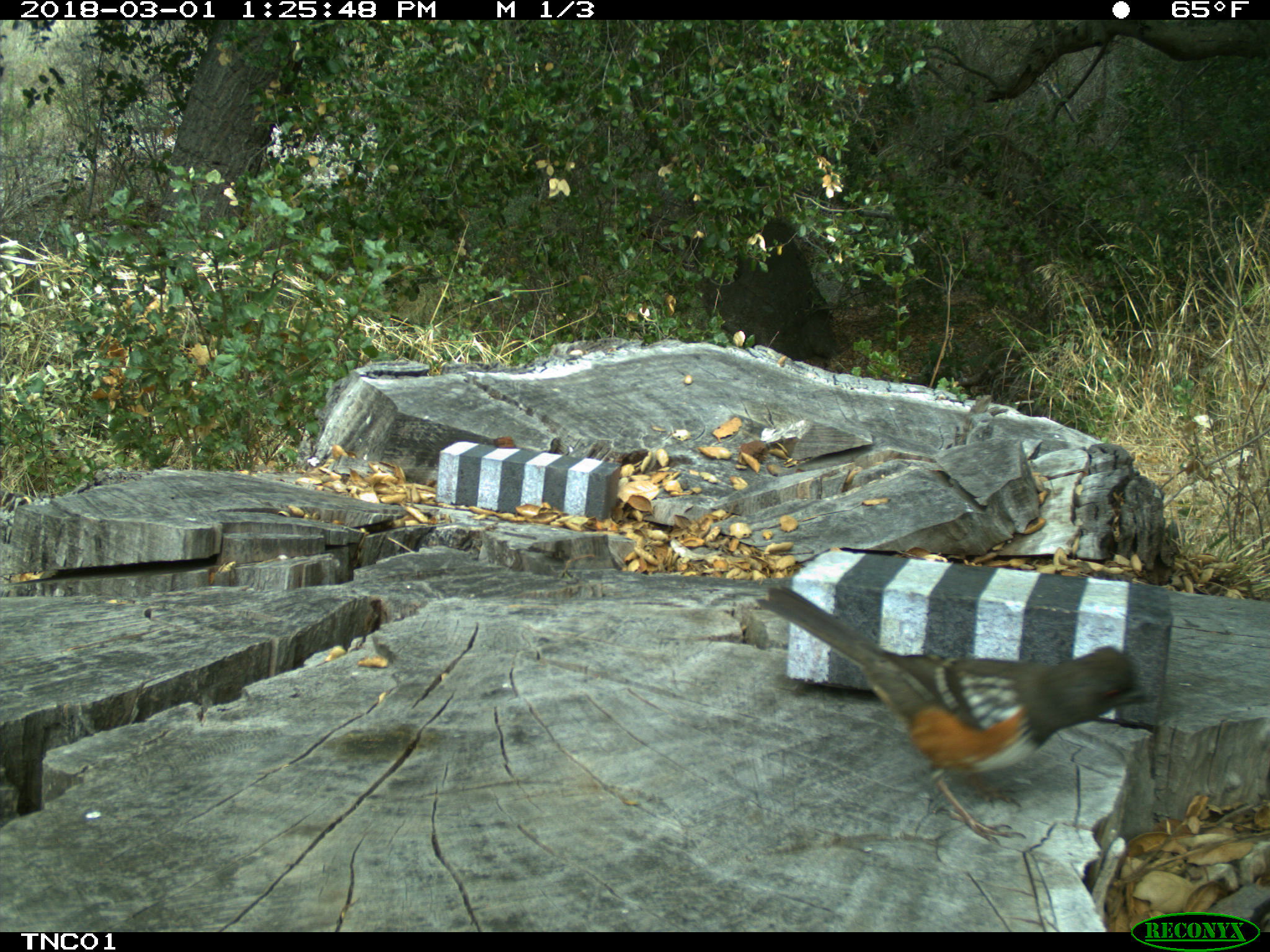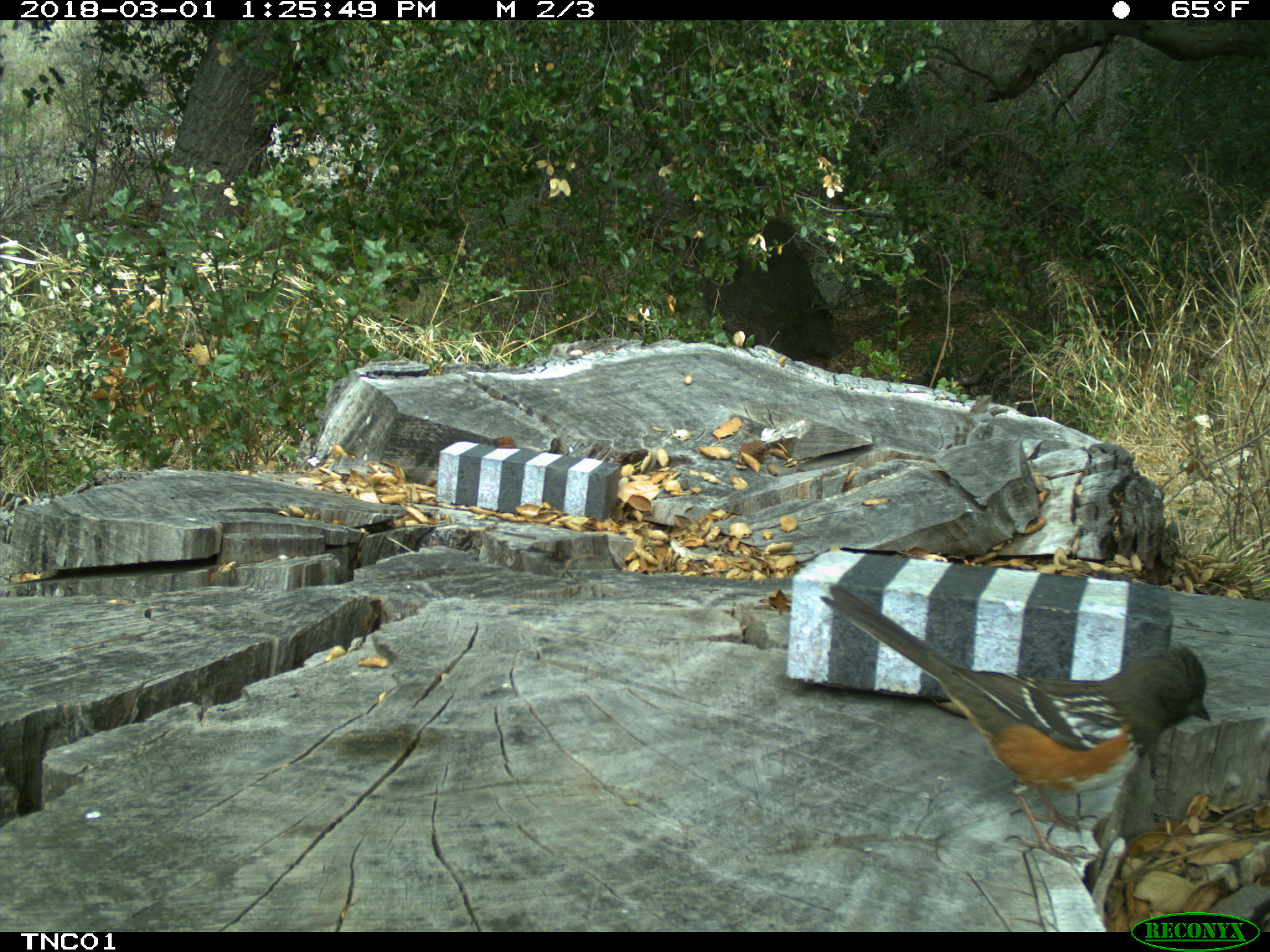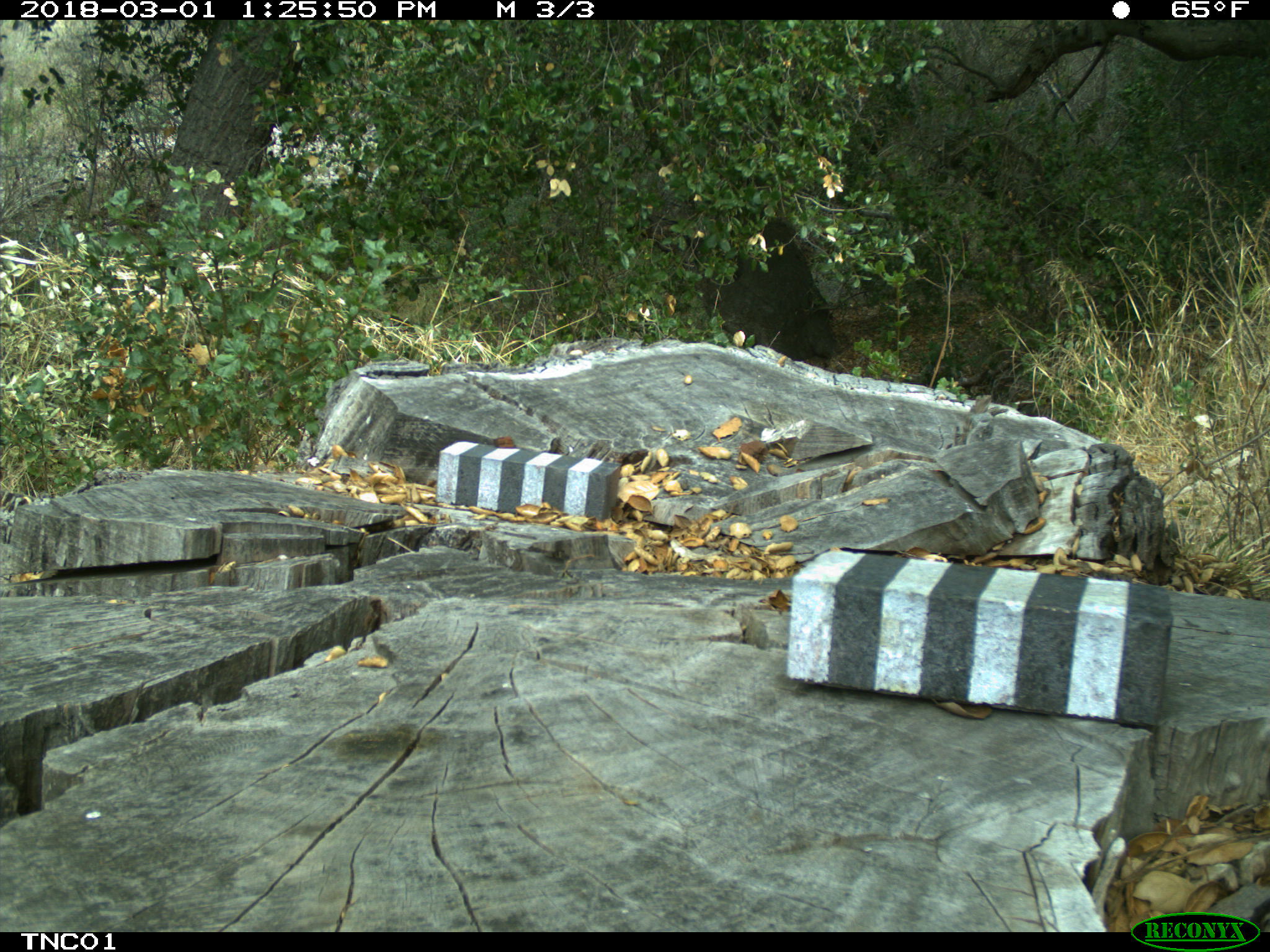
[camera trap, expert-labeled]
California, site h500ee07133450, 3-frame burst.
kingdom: Animalia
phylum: Chordata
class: Aves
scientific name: Aves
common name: bird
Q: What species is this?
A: Bird (Aves).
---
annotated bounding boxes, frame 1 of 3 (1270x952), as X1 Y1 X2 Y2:
bird: 754 585 1157 845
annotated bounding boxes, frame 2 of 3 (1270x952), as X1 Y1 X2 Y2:
bird: 819 582 1212 868